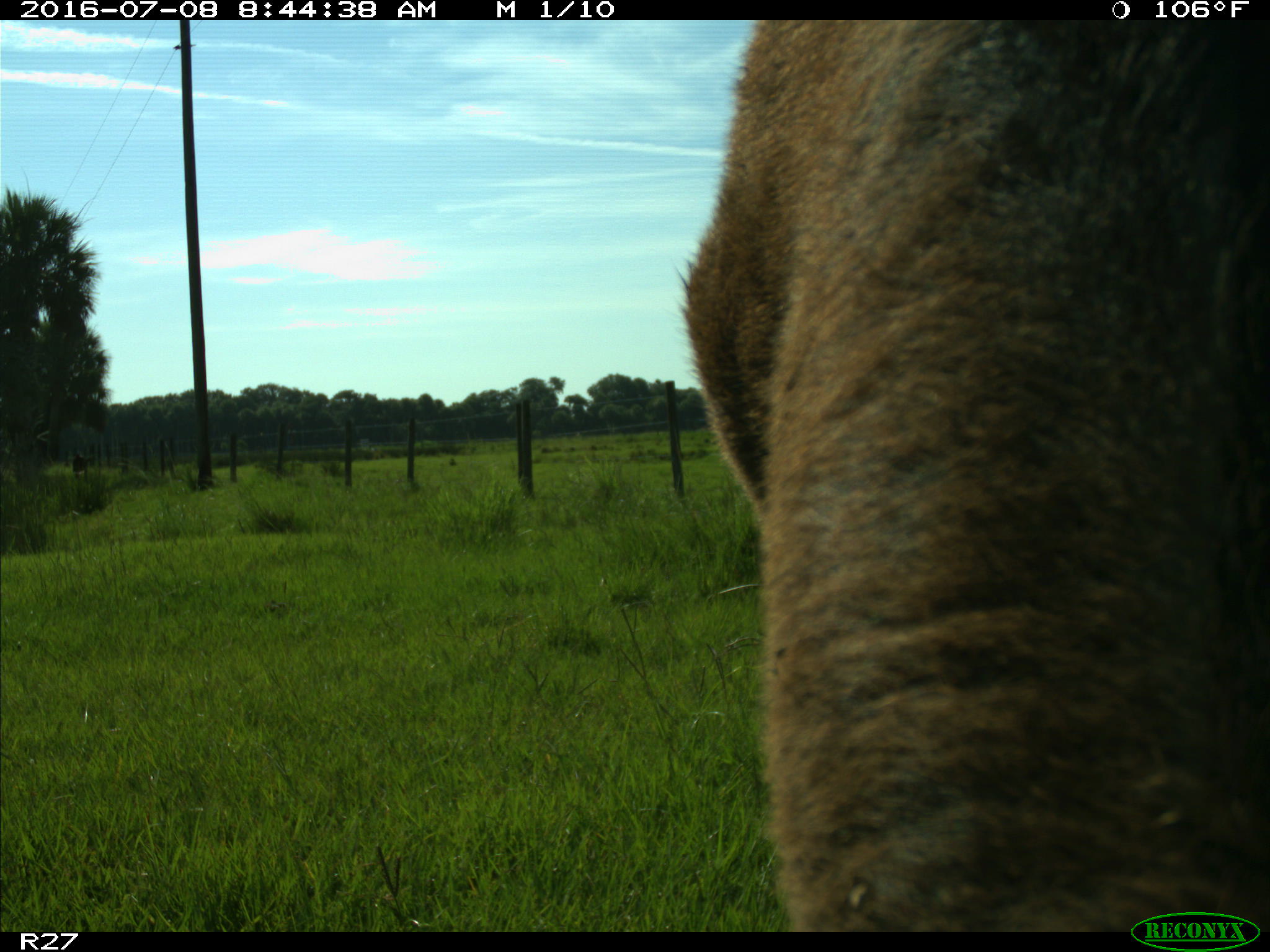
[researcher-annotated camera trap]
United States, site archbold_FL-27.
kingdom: Animalia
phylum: Chordata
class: Mammalia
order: Artiodactyla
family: Bovidae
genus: Bos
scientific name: Bos taurus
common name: domestic cow